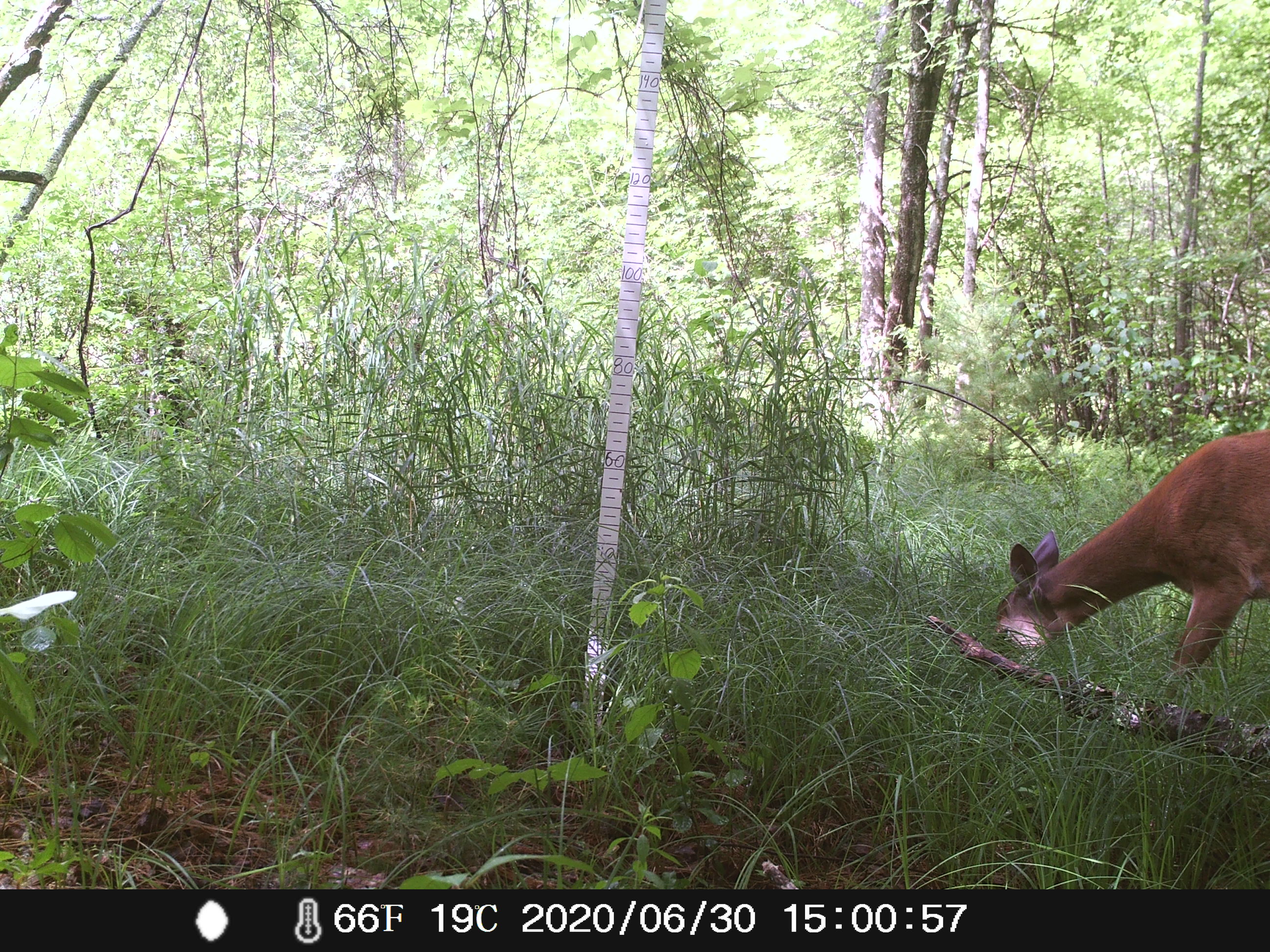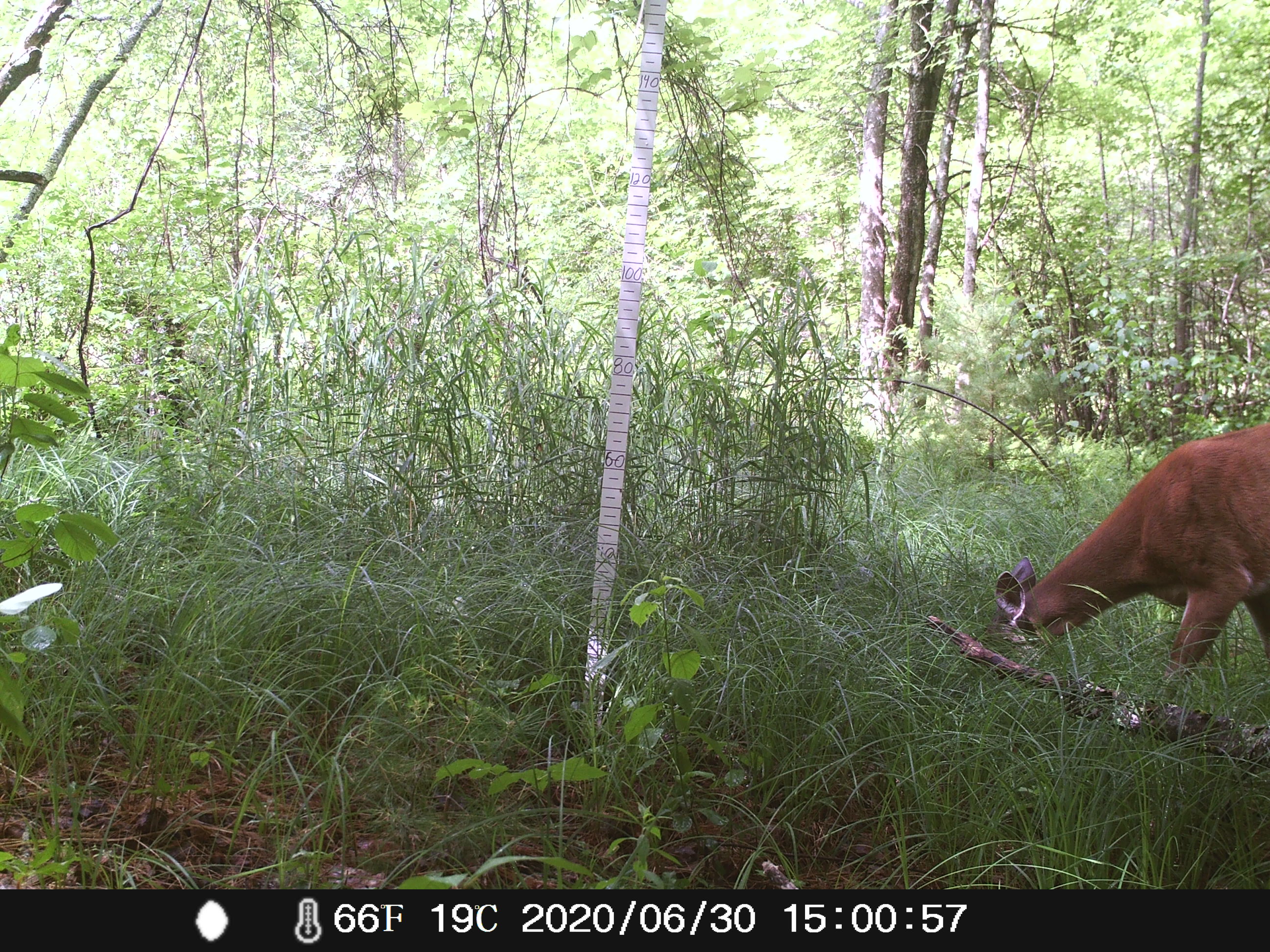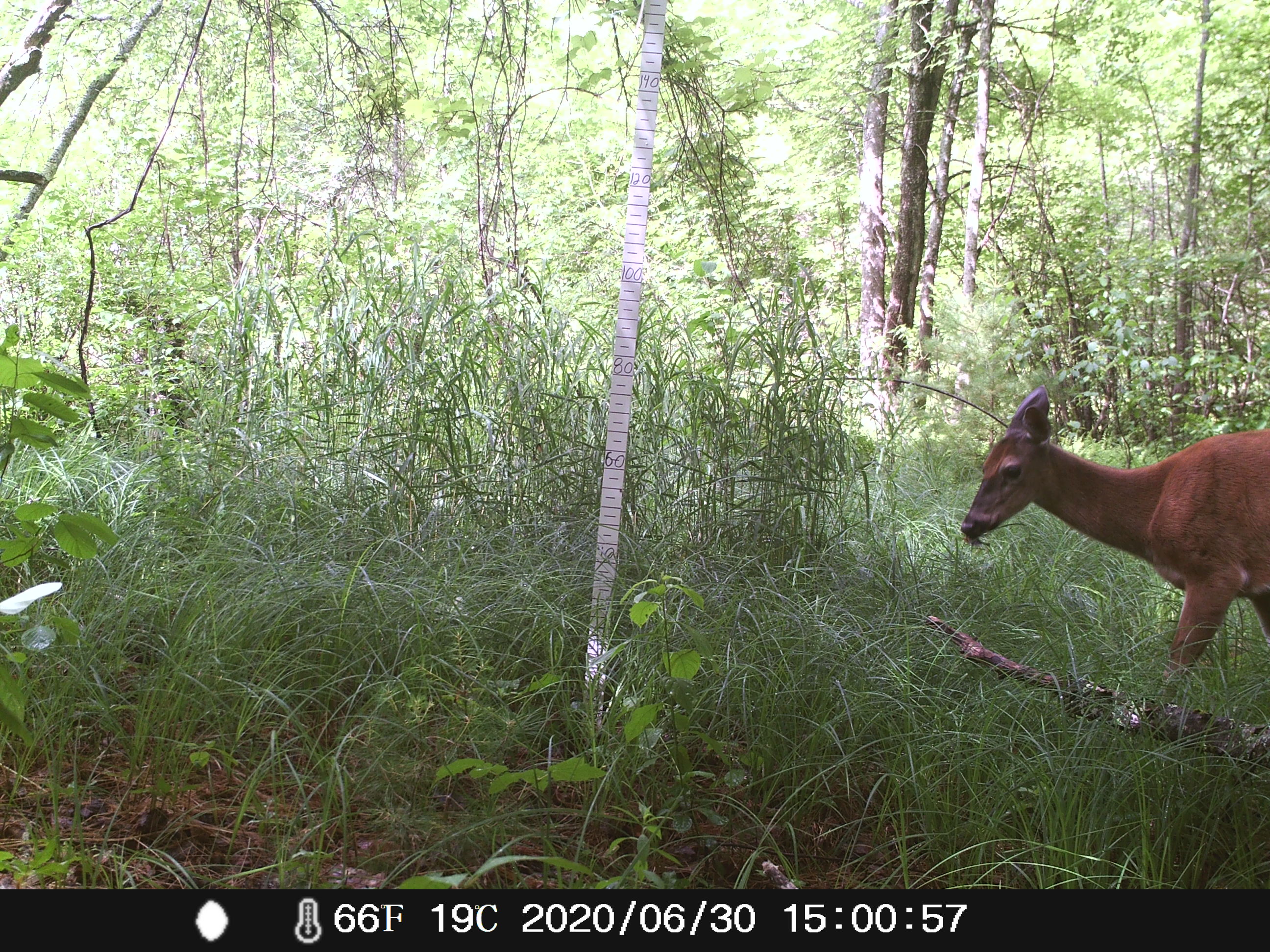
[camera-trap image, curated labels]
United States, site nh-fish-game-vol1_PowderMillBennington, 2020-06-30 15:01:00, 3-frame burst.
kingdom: Animalia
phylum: Chordata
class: Mammalia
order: Artiodactyla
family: Cervidae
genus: Odocoileus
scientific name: Odocoileus virginianus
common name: white-tailed deer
White-tailed deer (Odocoileus virginianus).